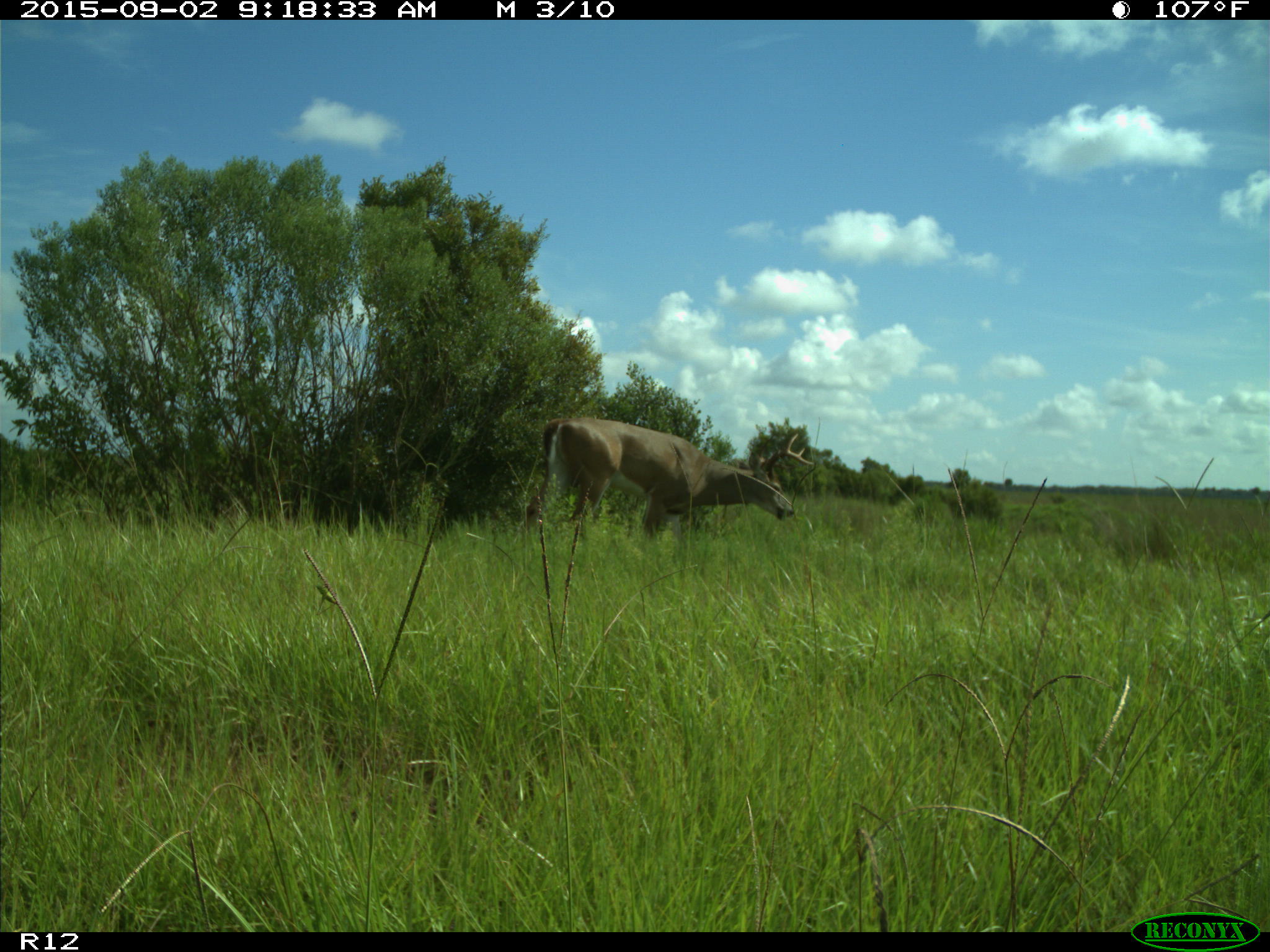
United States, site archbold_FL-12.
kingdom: Animalia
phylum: Chordata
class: Mammalia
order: Artiodactyla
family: Cervidae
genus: Odocoileus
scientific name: Odocoileus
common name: deer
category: unidentified deer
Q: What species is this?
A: Unidentified deer (deer) (Odocoileus).